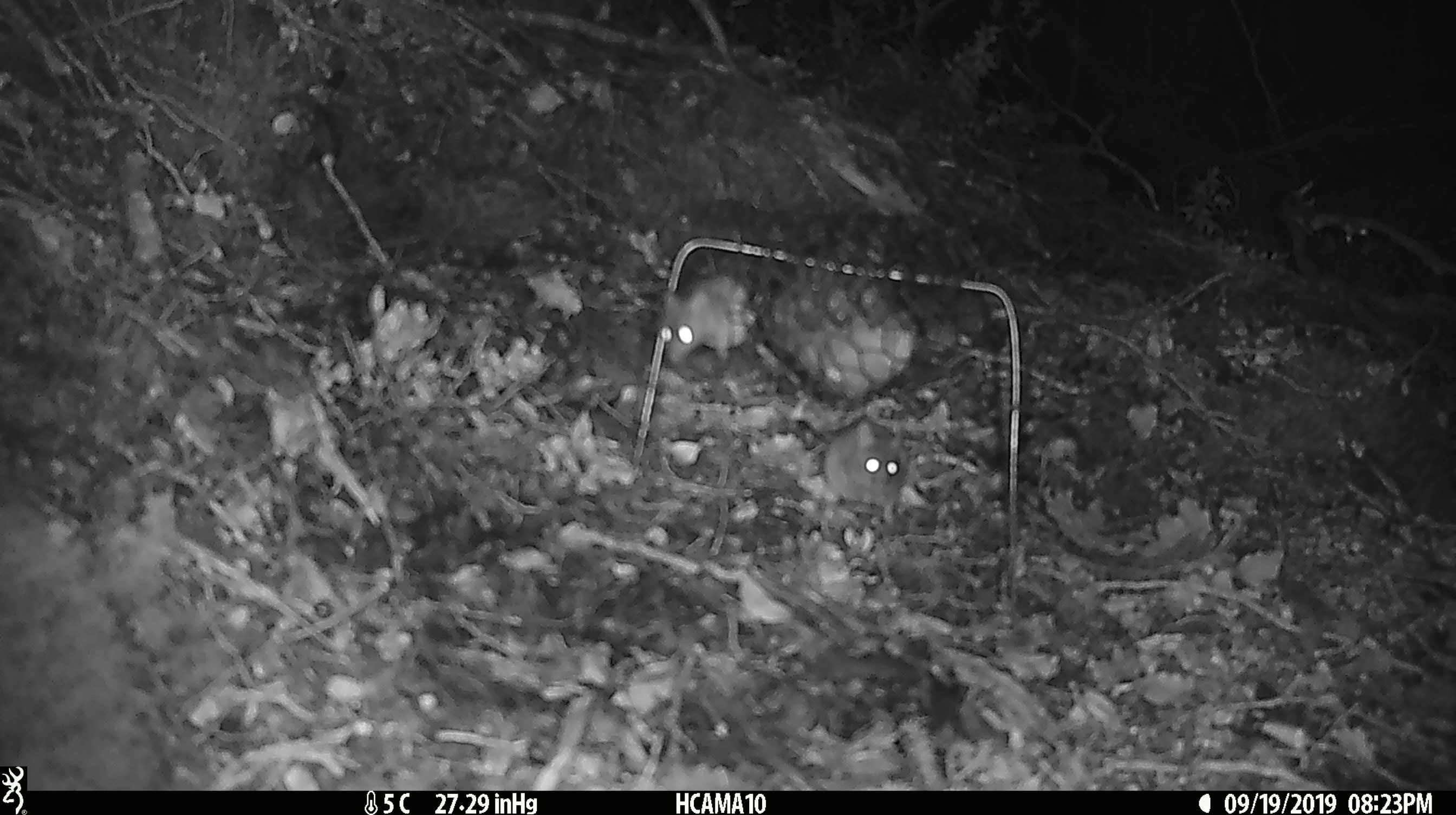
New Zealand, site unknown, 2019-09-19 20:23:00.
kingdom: Animalia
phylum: Chordata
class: Mammalia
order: Rodentia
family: Muridae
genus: Mus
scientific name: Mus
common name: mouse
Mouse (Mus).